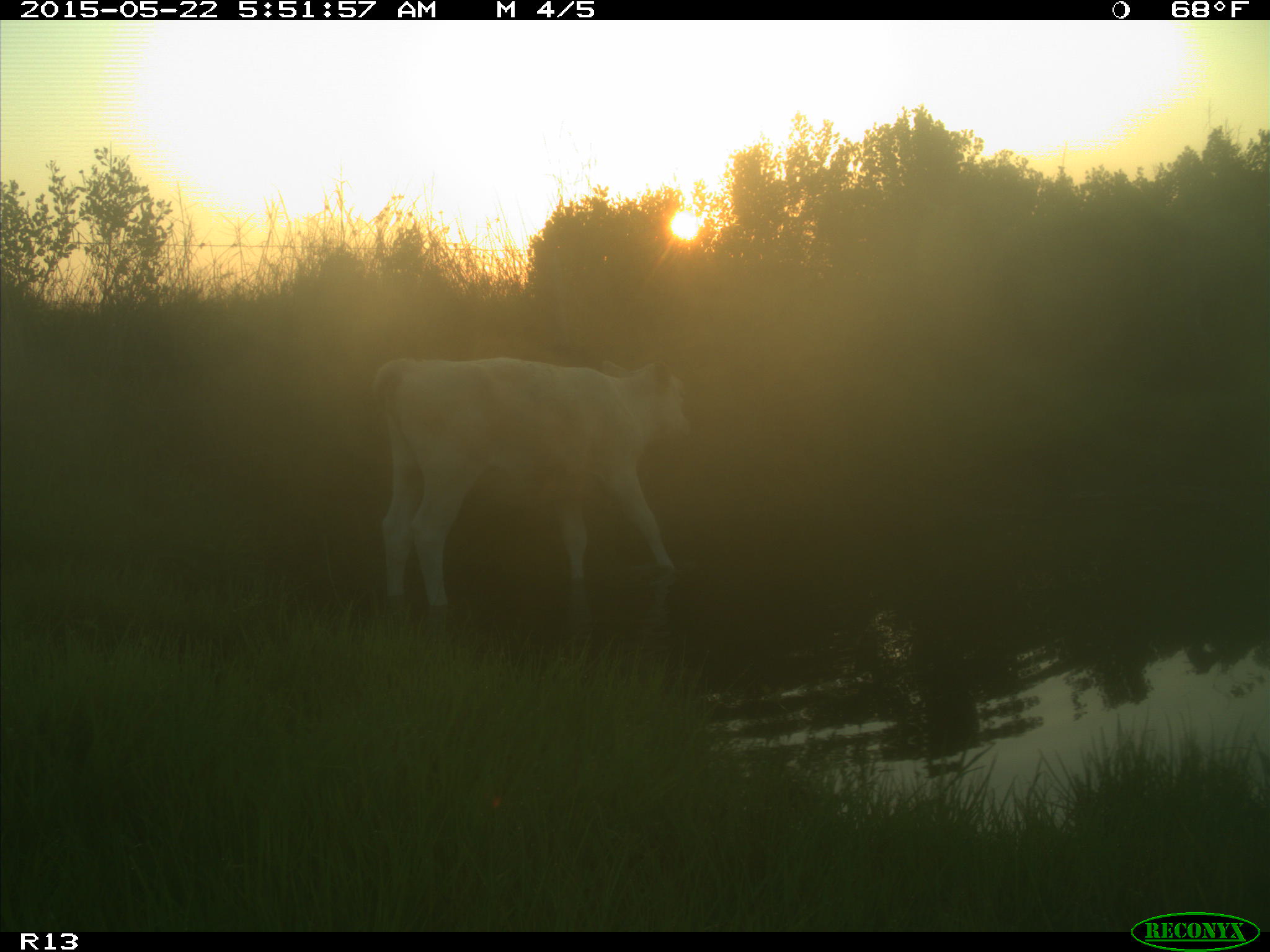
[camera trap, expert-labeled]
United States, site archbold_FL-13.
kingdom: Animalia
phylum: Chordata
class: Mammalia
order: Artiodactyla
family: Bovidae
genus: Bos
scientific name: Bos taurus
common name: domestic cow